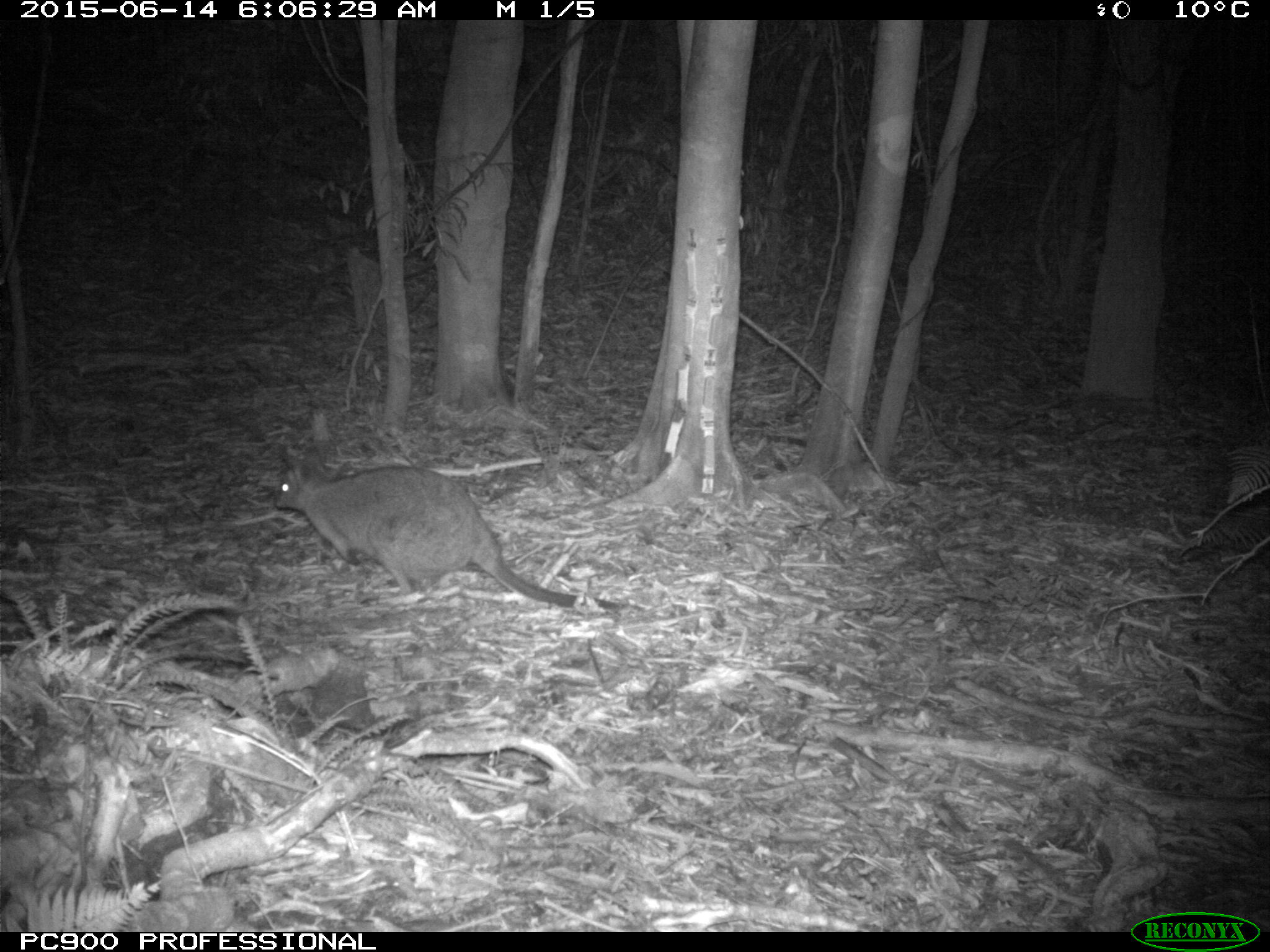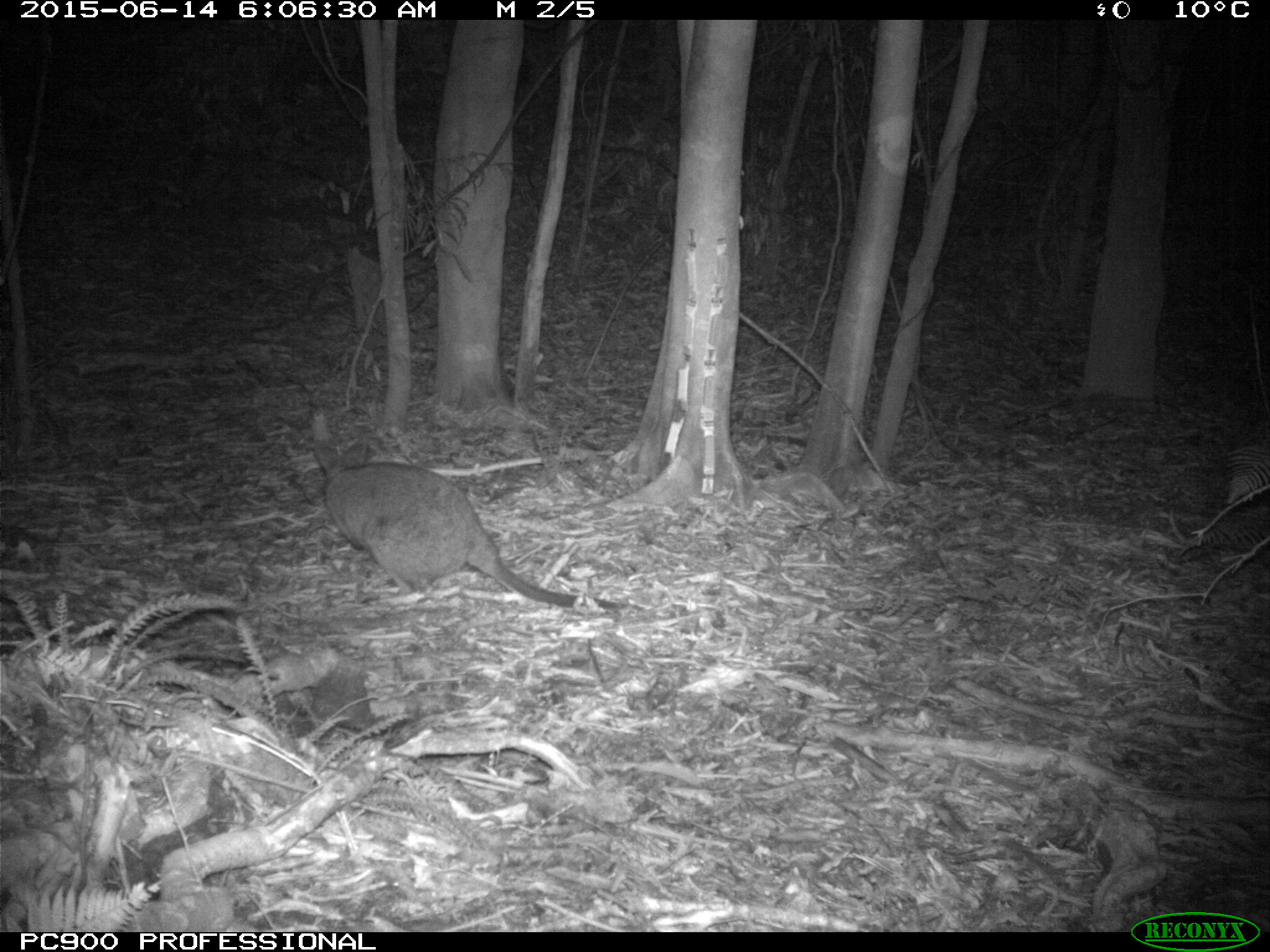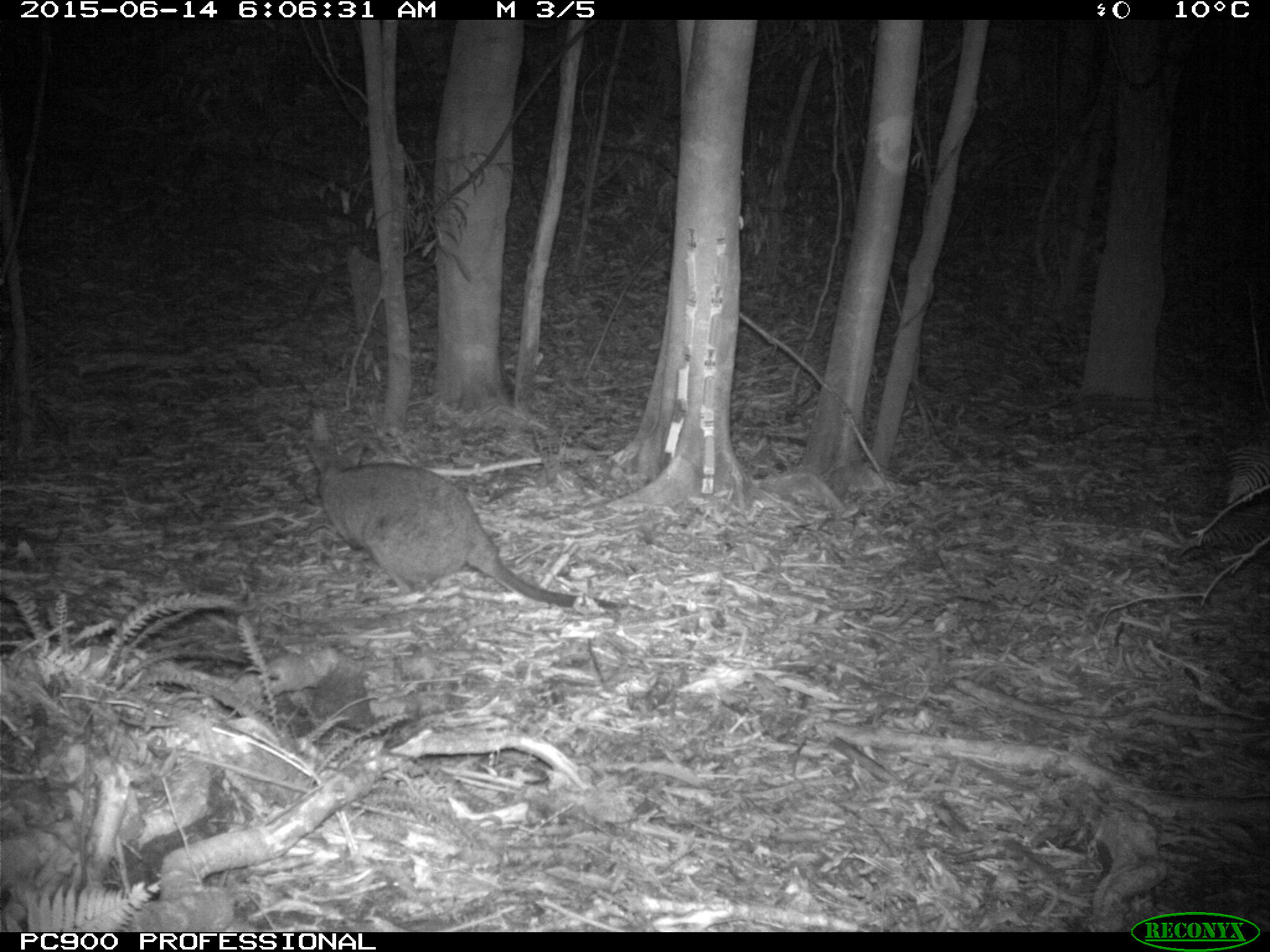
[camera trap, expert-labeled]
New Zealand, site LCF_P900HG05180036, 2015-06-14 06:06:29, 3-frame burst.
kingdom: Animalia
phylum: Chordata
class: Mammalia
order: Diprotodontia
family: Macropodidae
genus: Notamacropus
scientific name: Notamacropus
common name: wallaby